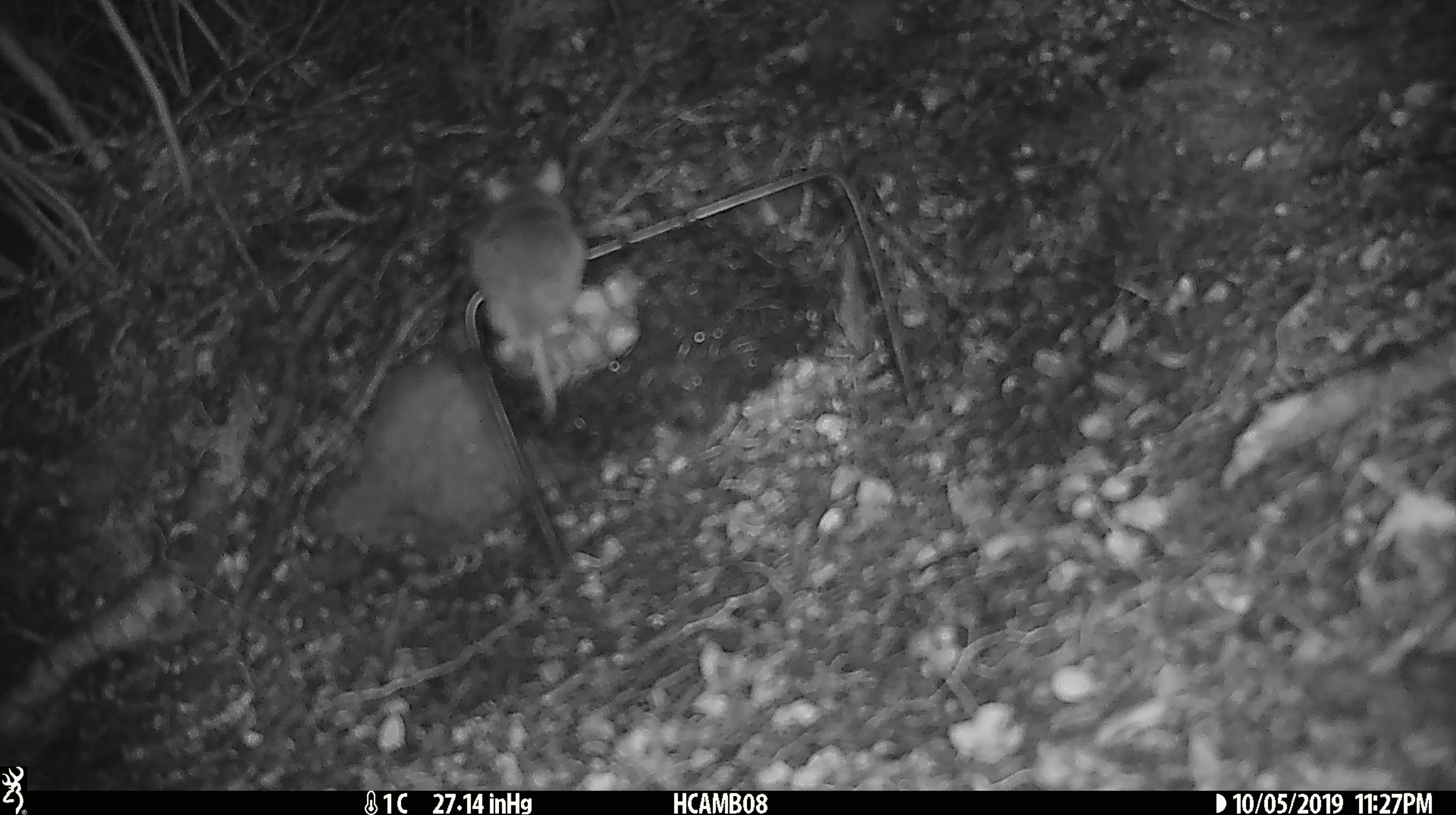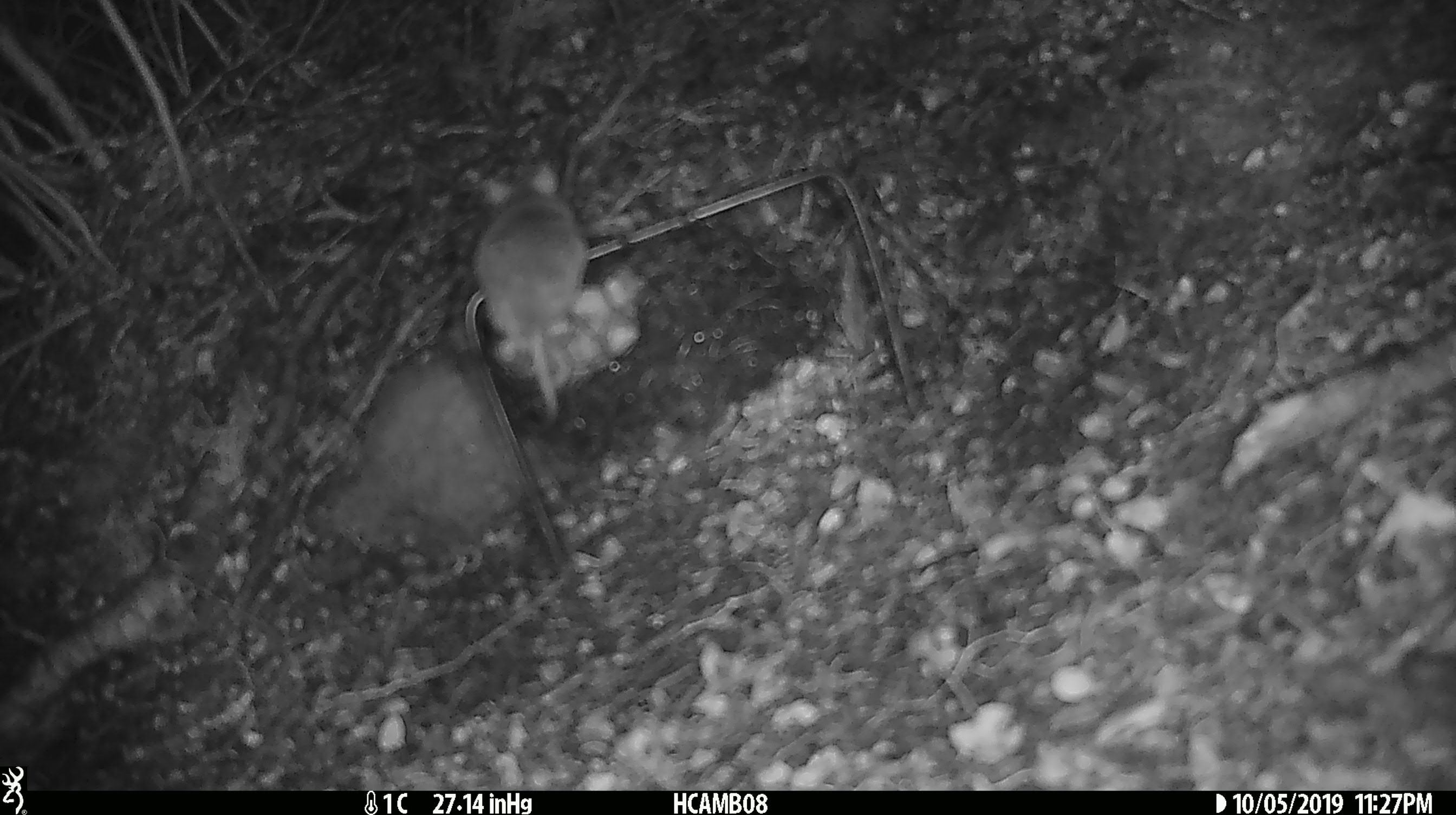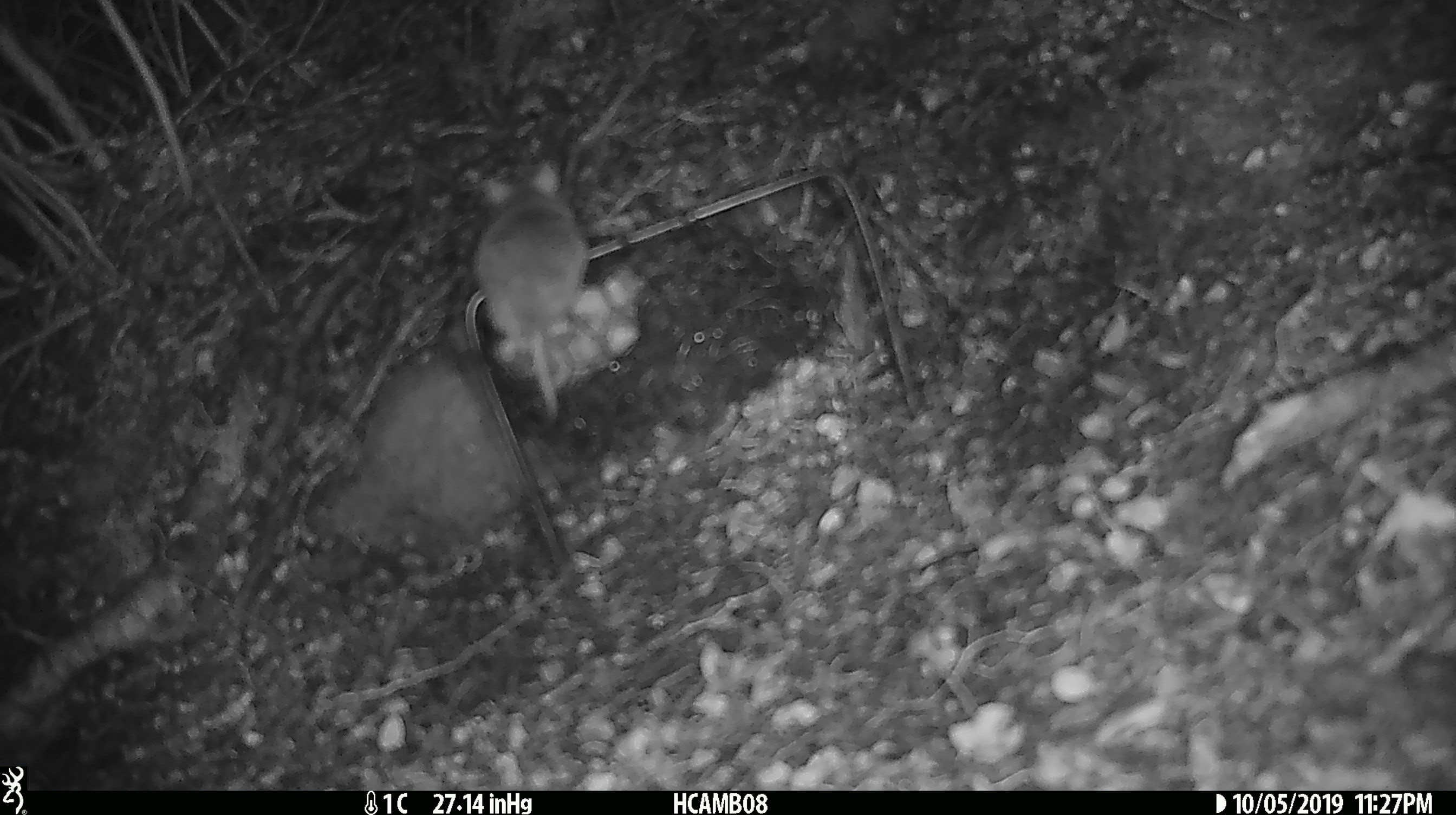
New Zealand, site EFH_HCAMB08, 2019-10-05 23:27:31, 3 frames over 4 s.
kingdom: Animalia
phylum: Chordata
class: Mammalia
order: Rodentia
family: Muridae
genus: Mus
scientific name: Mus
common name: mouse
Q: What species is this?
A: Mouse (Mus).